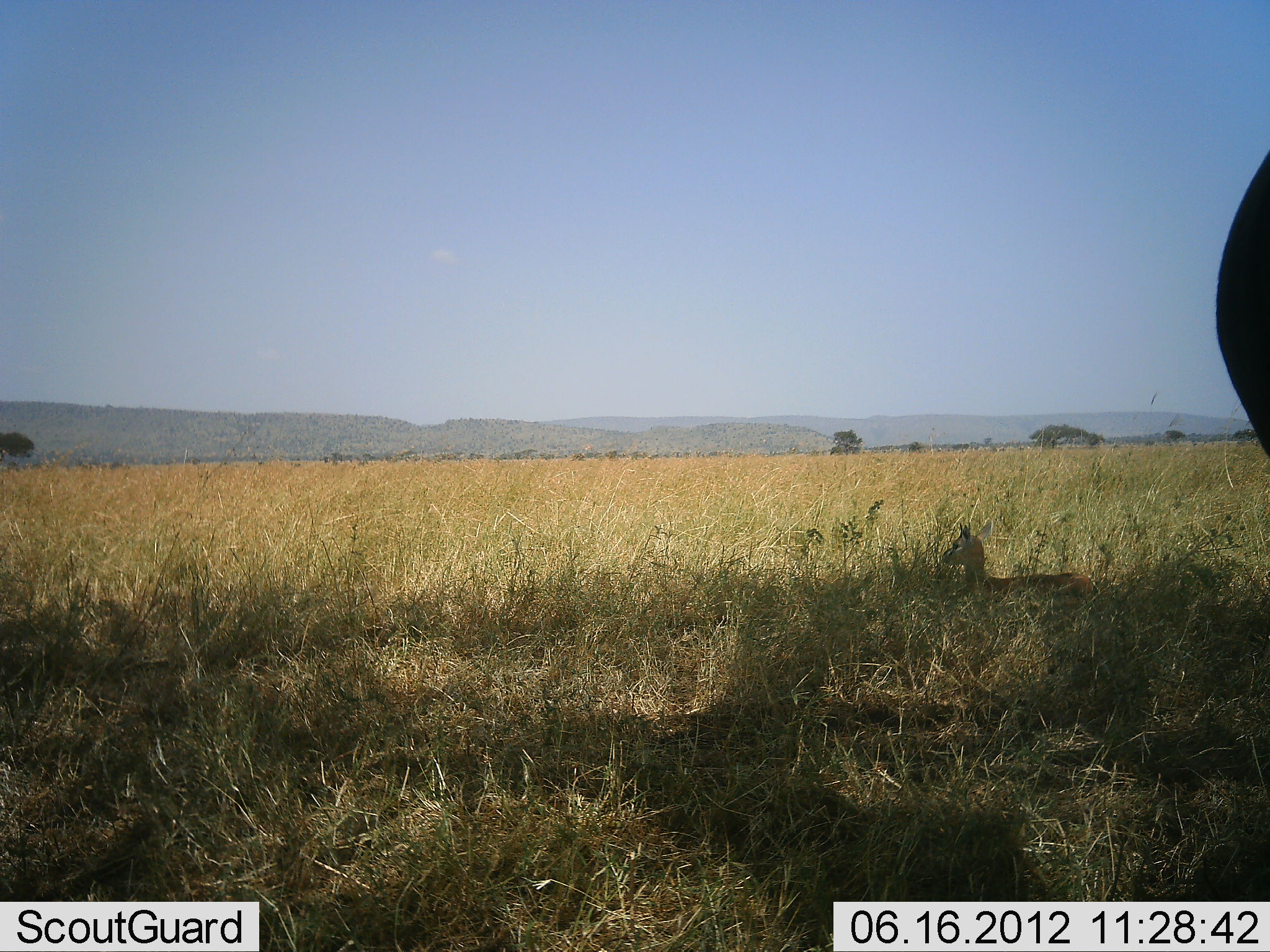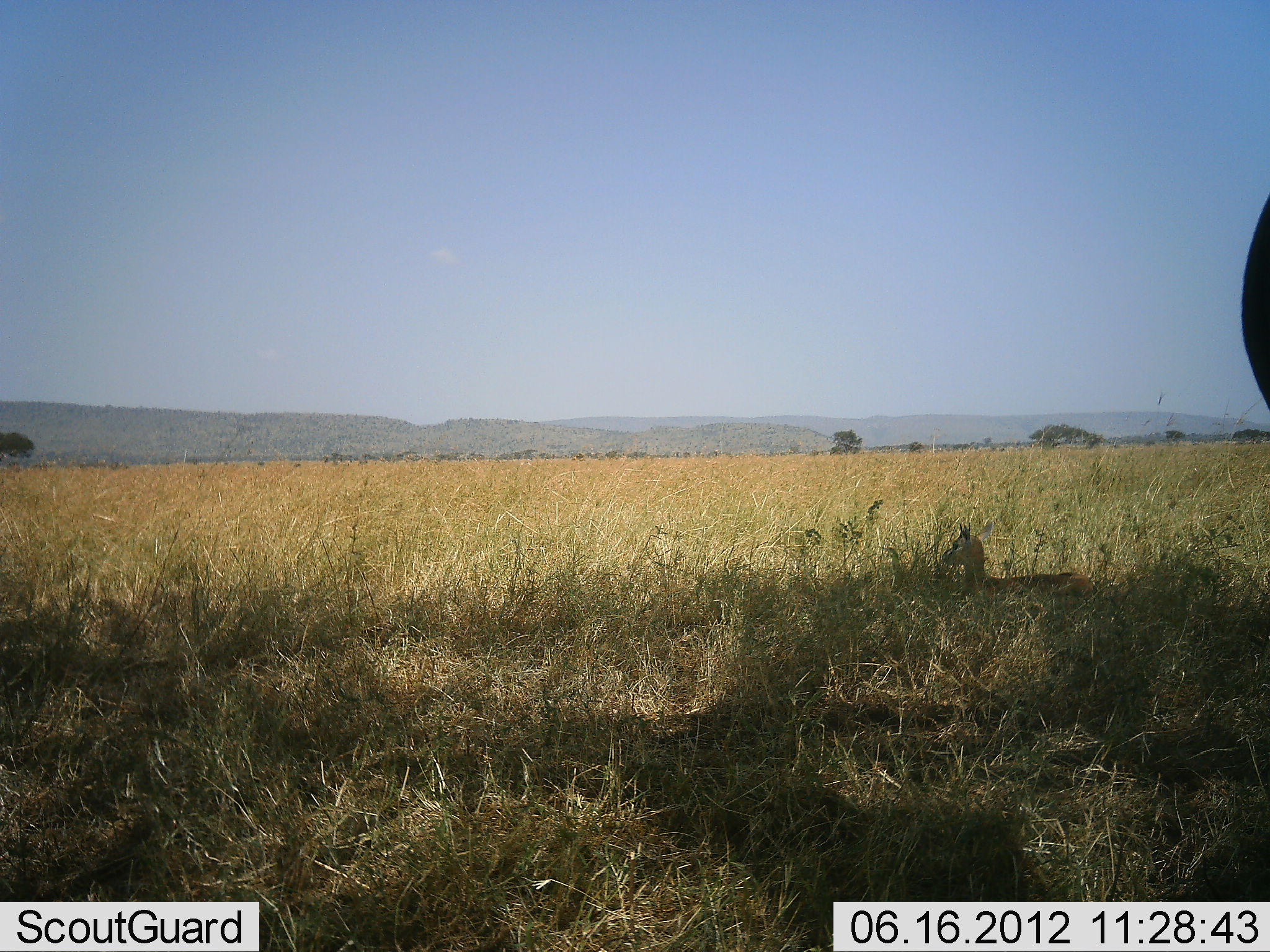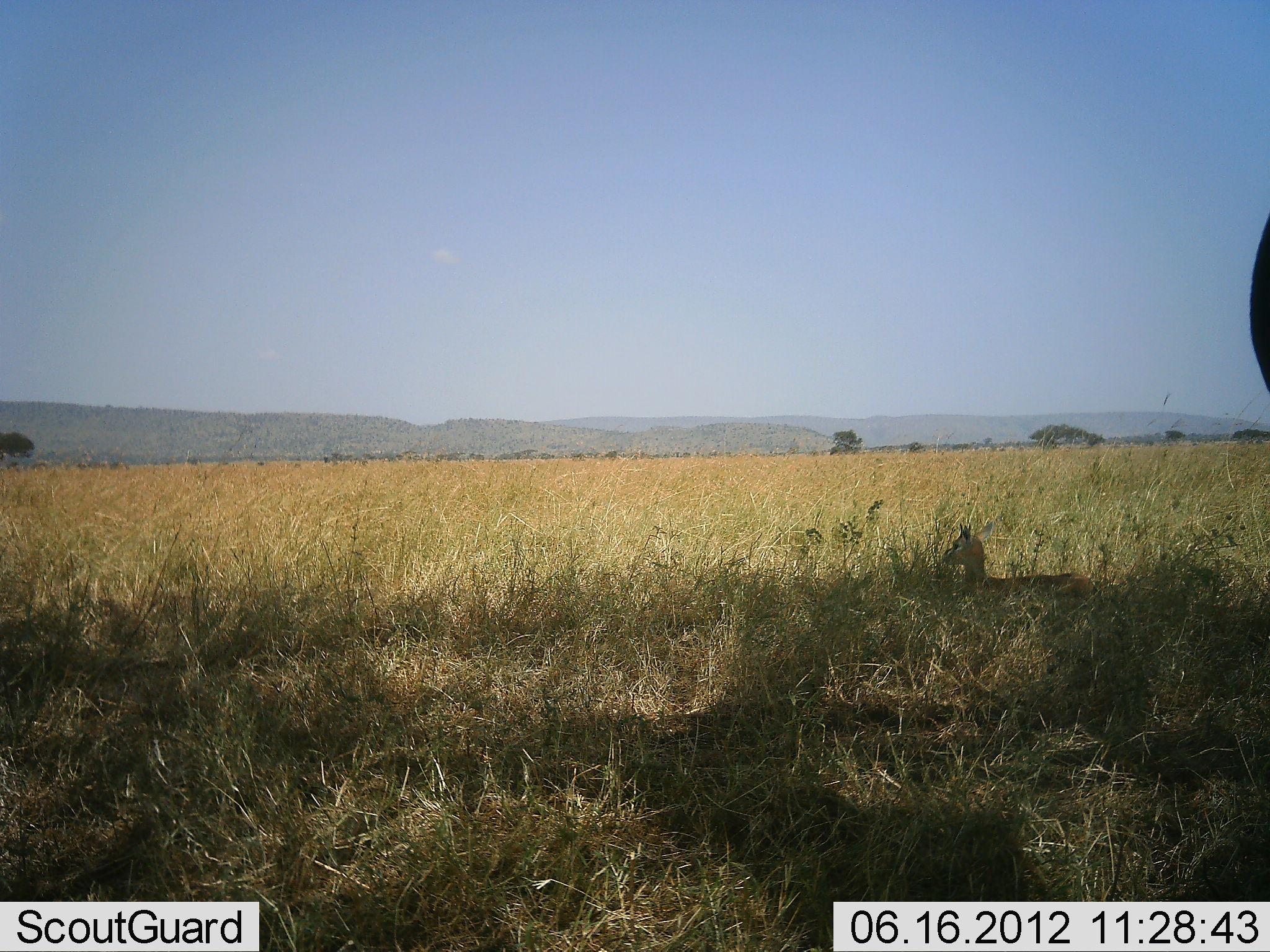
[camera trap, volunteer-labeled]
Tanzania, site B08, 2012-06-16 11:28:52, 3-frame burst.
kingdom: Animalia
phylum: Chordata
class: Mammalia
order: Artiodactyla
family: Bovidae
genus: Eudorcas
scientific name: Eudorcas thomsonii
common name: thomson's gazelle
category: gazellethomsons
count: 1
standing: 9%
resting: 100%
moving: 0%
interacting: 0%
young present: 27%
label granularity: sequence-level